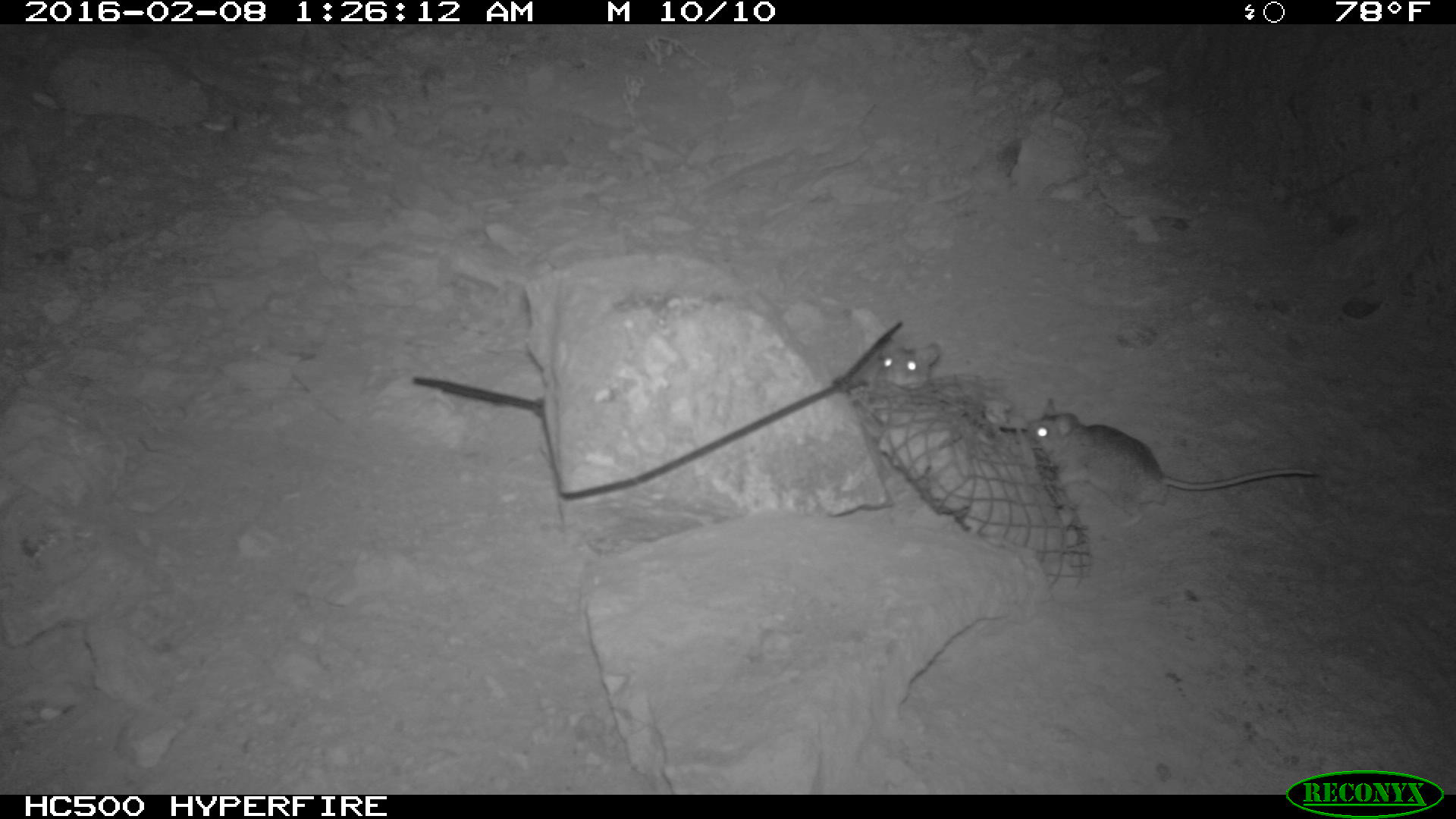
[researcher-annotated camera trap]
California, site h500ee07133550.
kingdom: Animalia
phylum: Chordata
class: Mammalia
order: Rodentia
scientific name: Rodentia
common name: rodent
Rodent (Rodentia).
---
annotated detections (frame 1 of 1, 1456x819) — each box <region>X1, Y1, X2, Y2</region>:
rodent: <region>1026, 397, 1319, 532</region>; <region>864, 336, 940, 393</region>